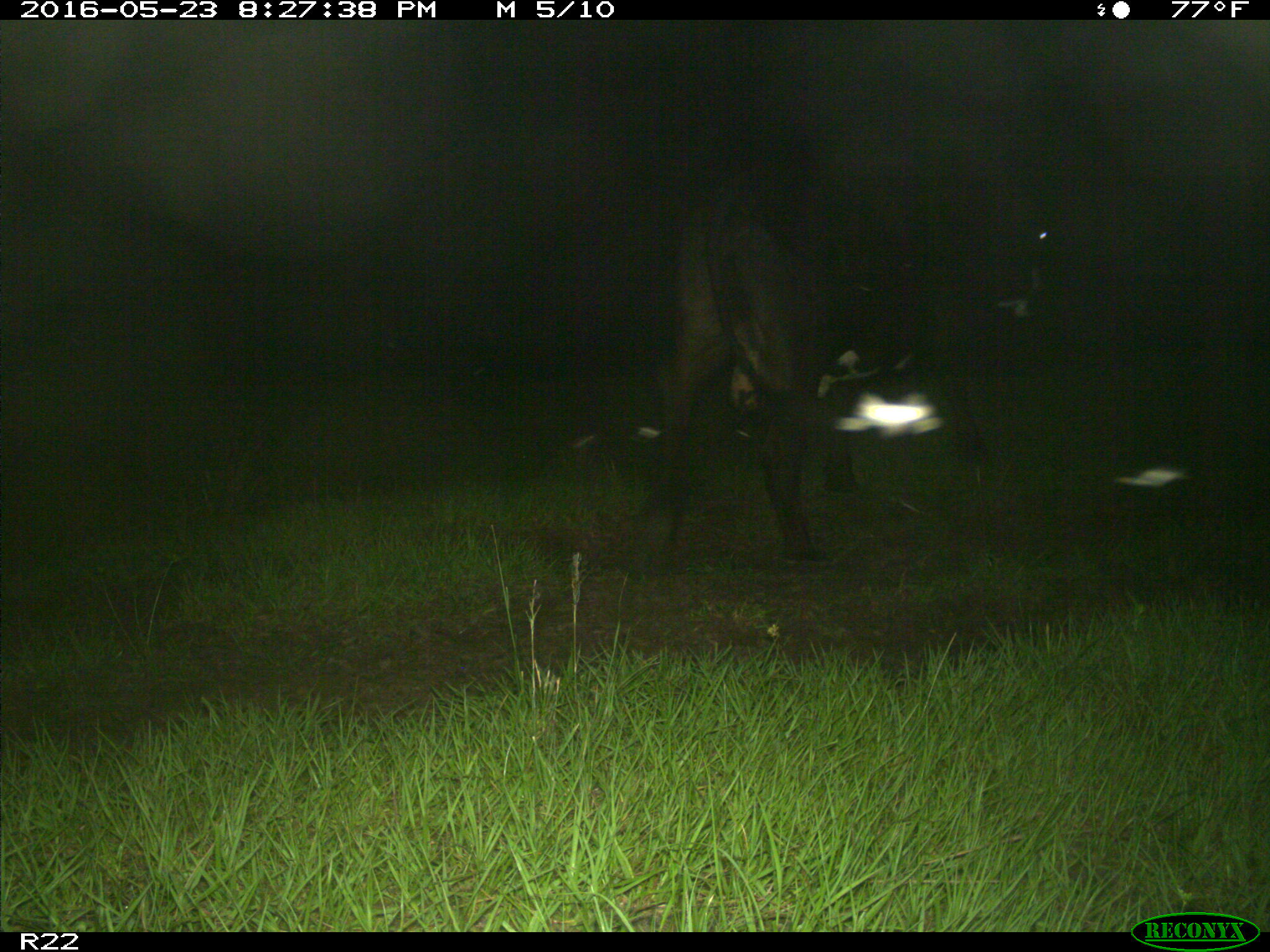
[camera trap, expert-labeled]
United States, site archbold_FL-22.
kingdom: Animalia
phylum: Chordata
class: Mammalia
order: Artiodactyla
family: Bovidae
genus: Bos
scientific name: Bos taurus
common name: domestic cow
Bos taurus (domestic cow).